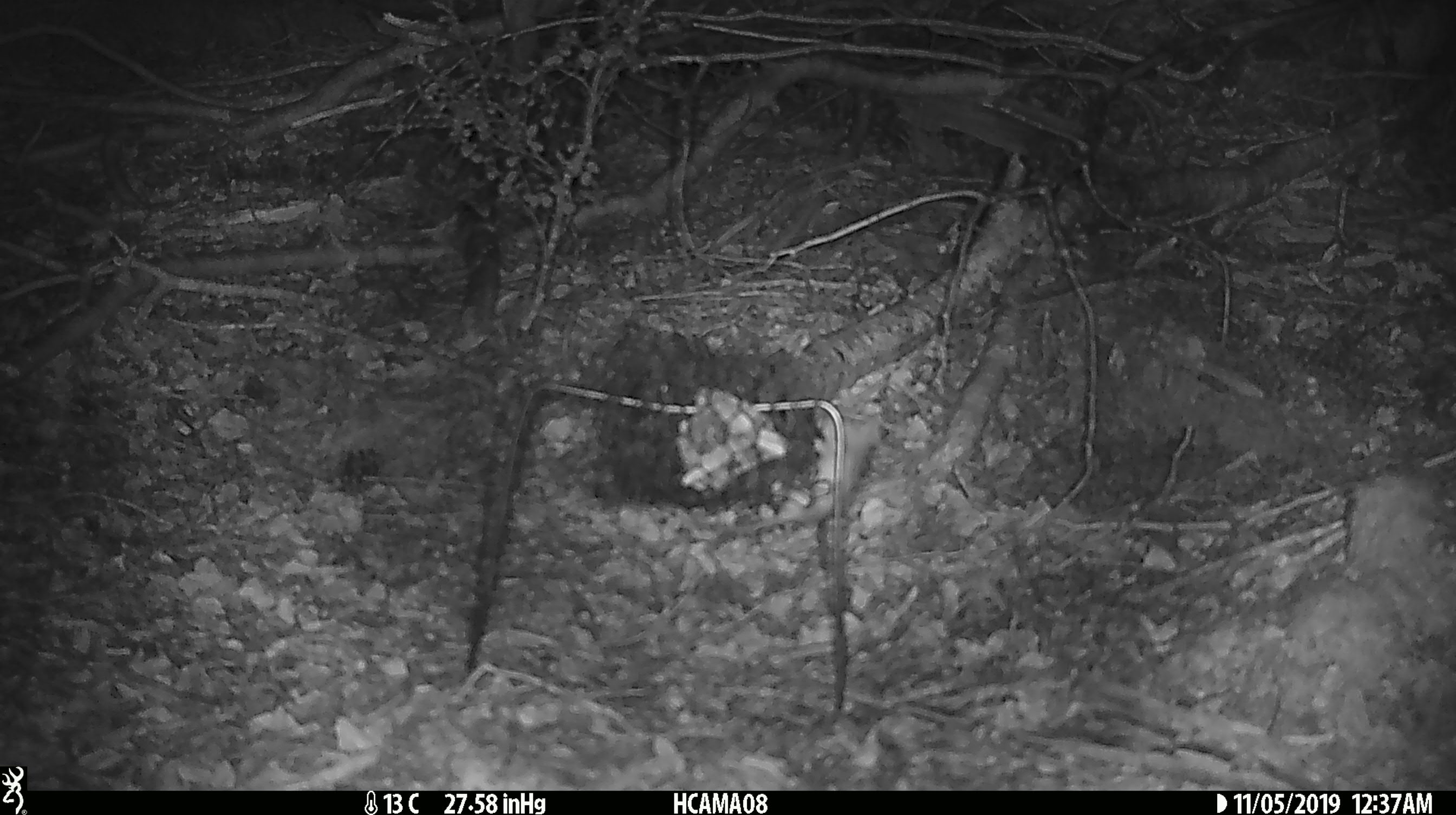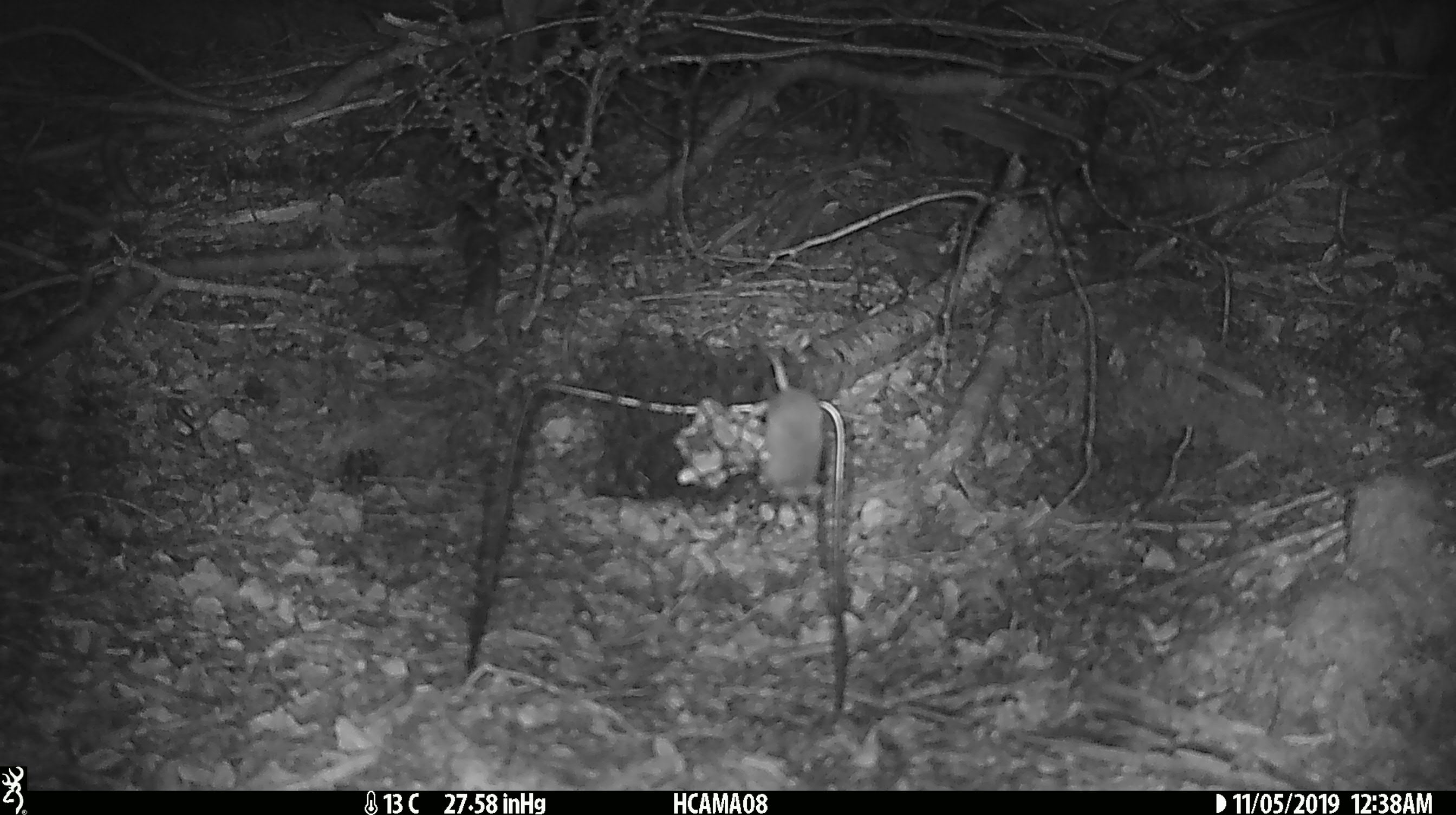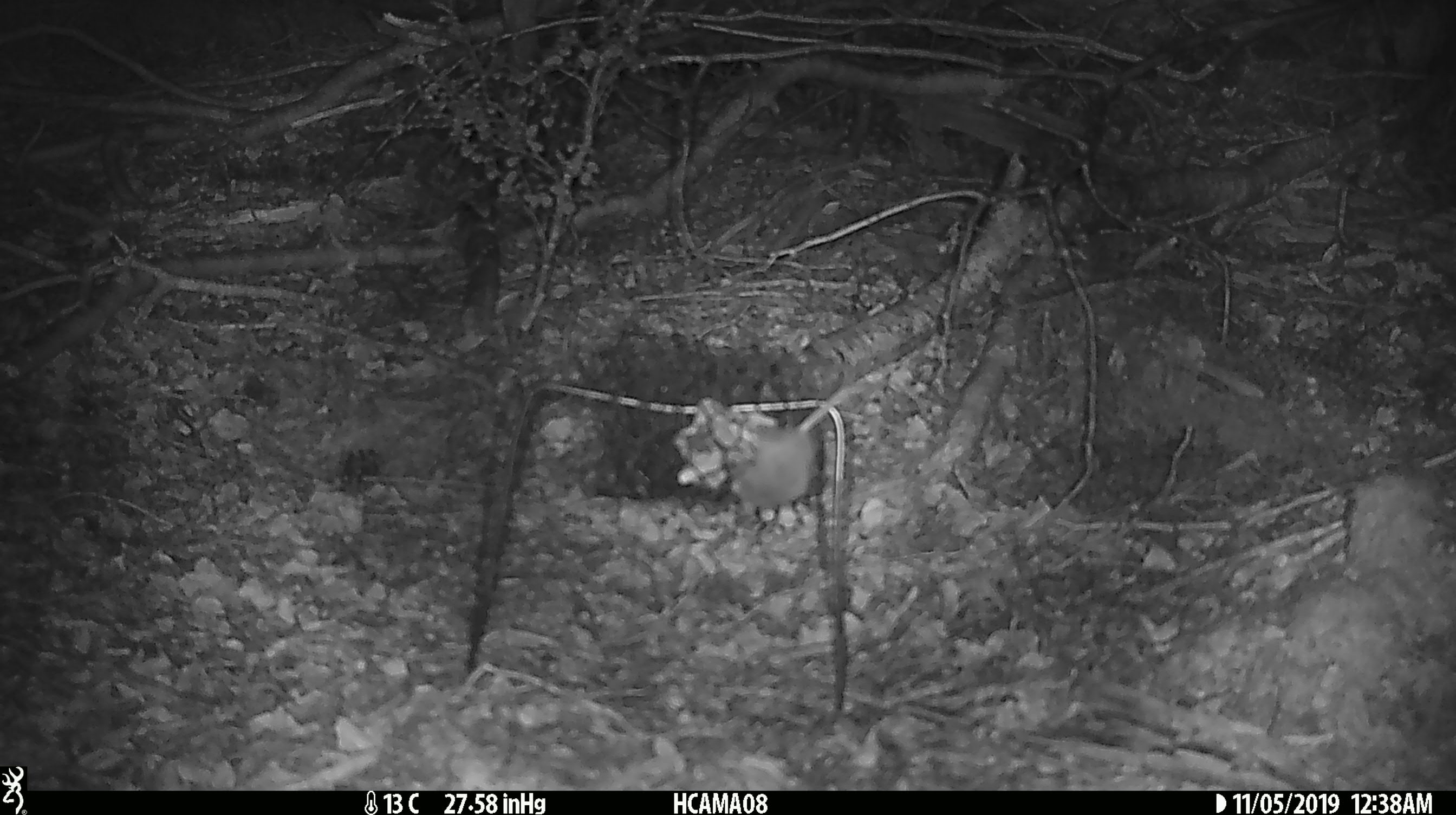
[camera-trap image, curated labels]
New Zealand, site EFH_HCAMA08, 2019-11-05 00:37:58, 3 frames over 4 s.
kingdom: Animalia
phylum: Chordata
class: Mammalia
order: Rodentia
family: Muridae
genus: Mus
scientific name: Mus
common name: mouse